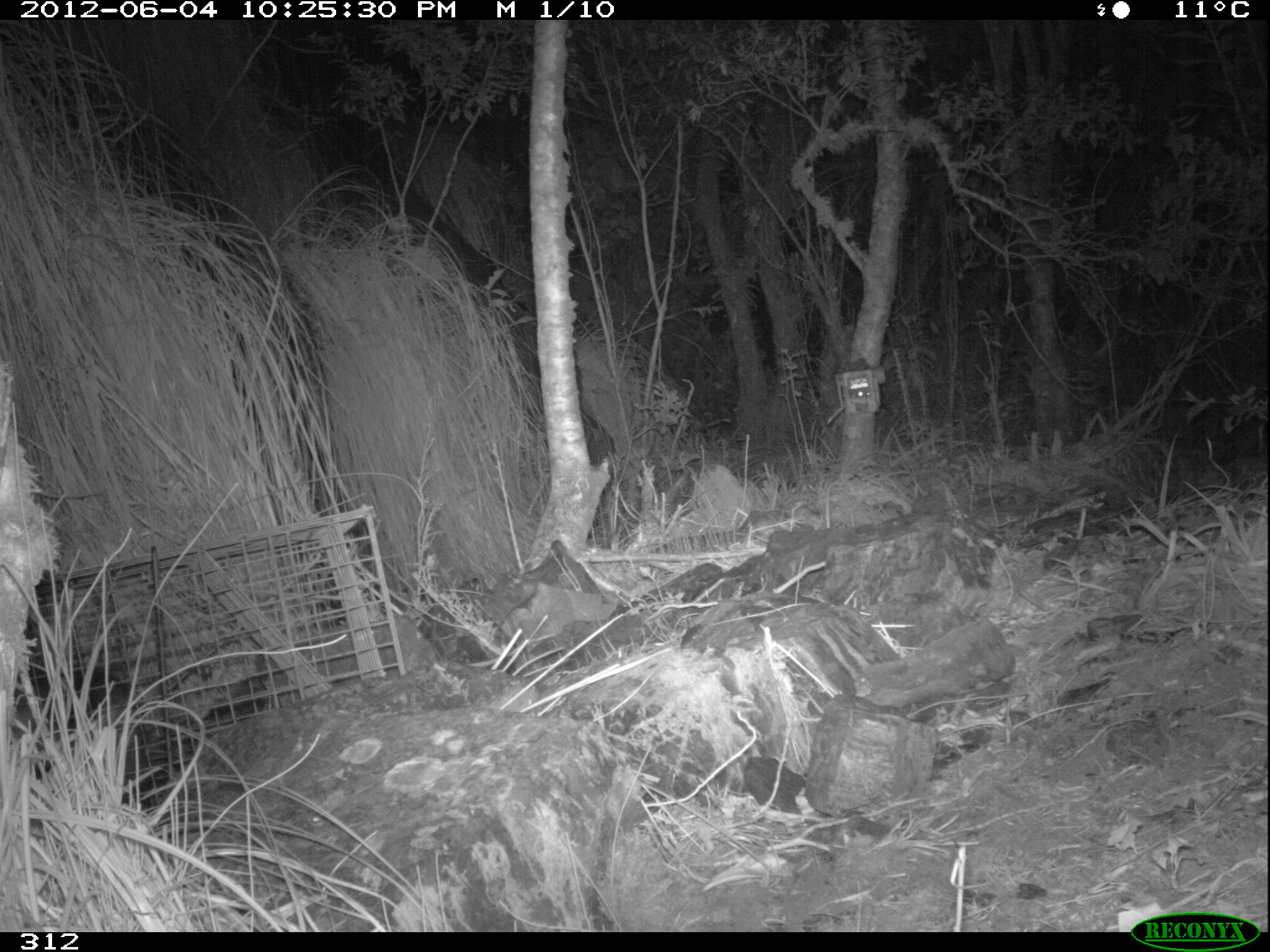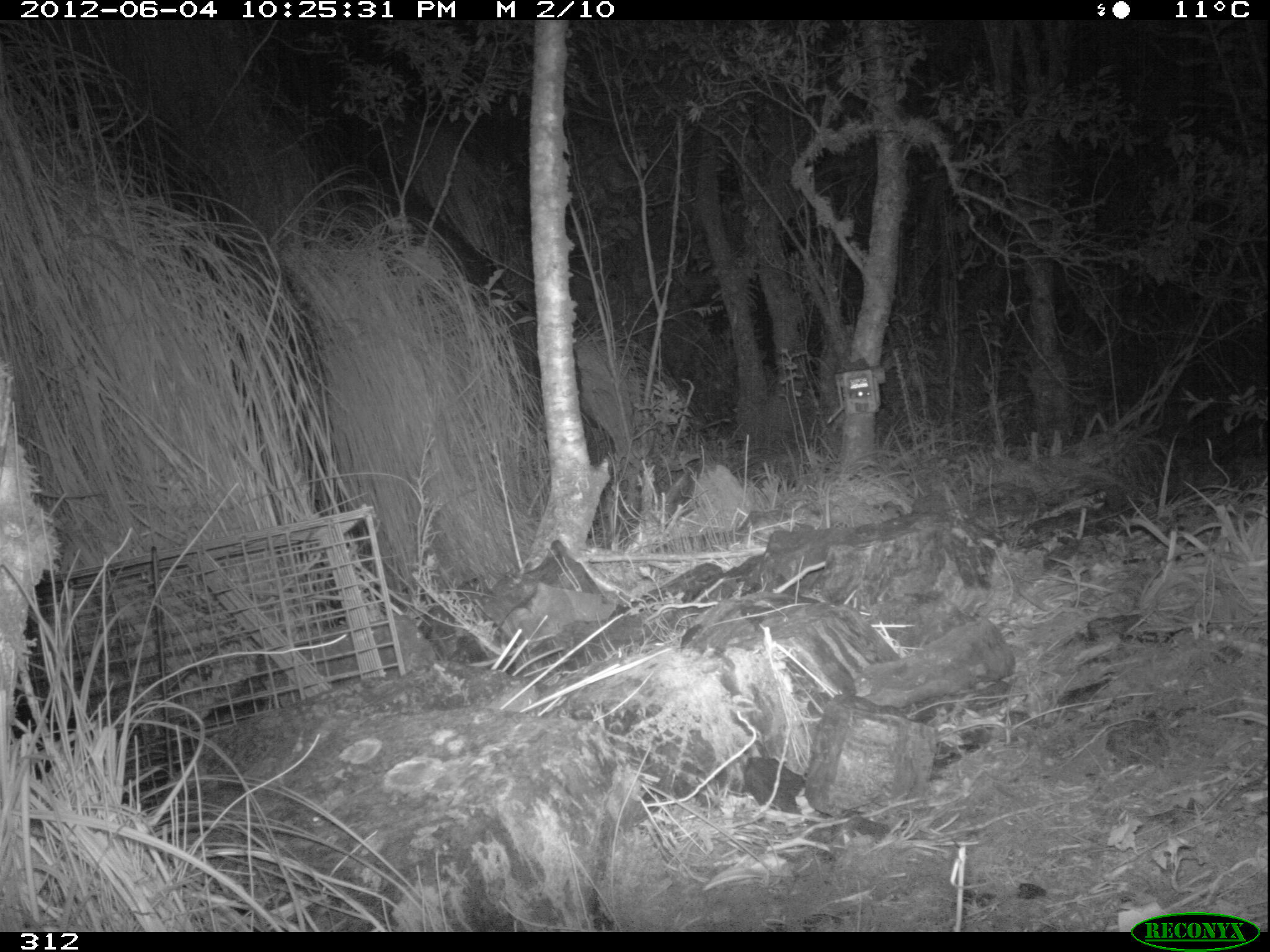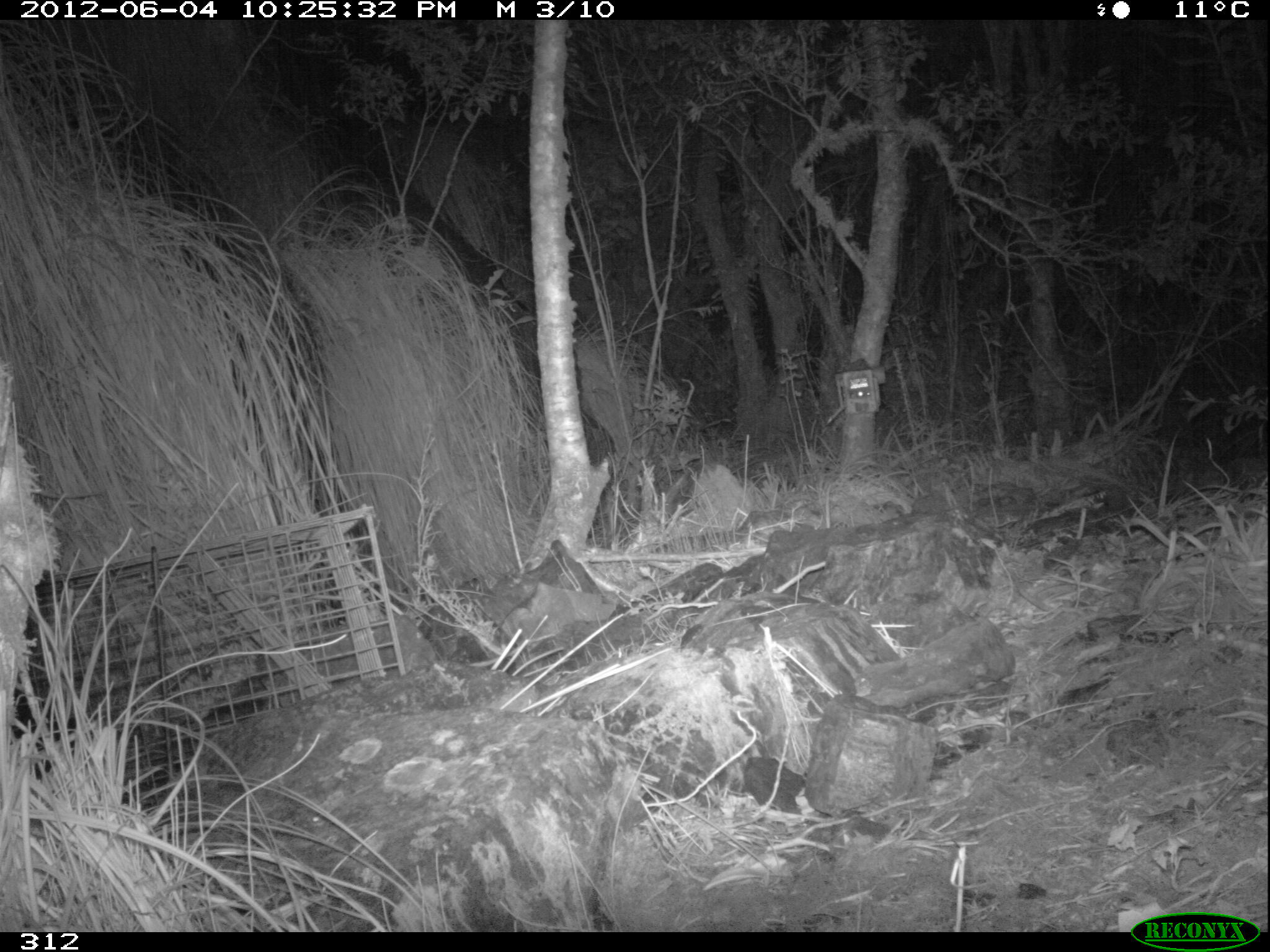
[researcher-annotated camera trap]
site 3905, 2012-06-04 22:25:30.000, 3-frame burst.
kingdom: Animalia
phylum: Chordata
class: Mammalia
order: Didelphimorphia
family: Didelphidae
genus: Didelphis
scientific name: Didelphis pernigra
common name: andean white-eared opossum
Didelphis pernigra (andean white-eared opossum).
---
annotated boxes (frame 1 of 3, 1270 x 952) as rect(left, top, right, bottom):
didelphis pernigra: rect(10, 667, 165, 806)